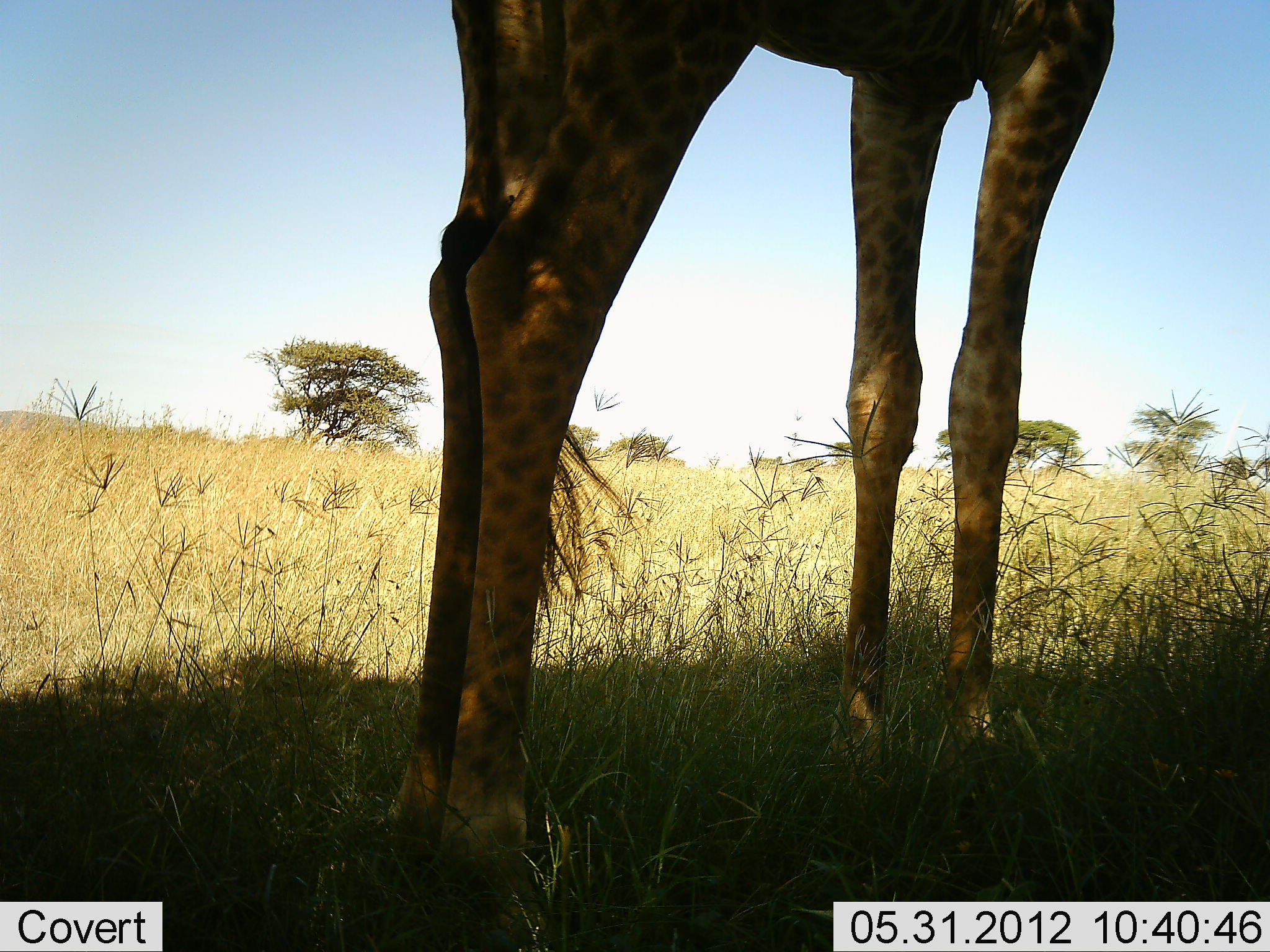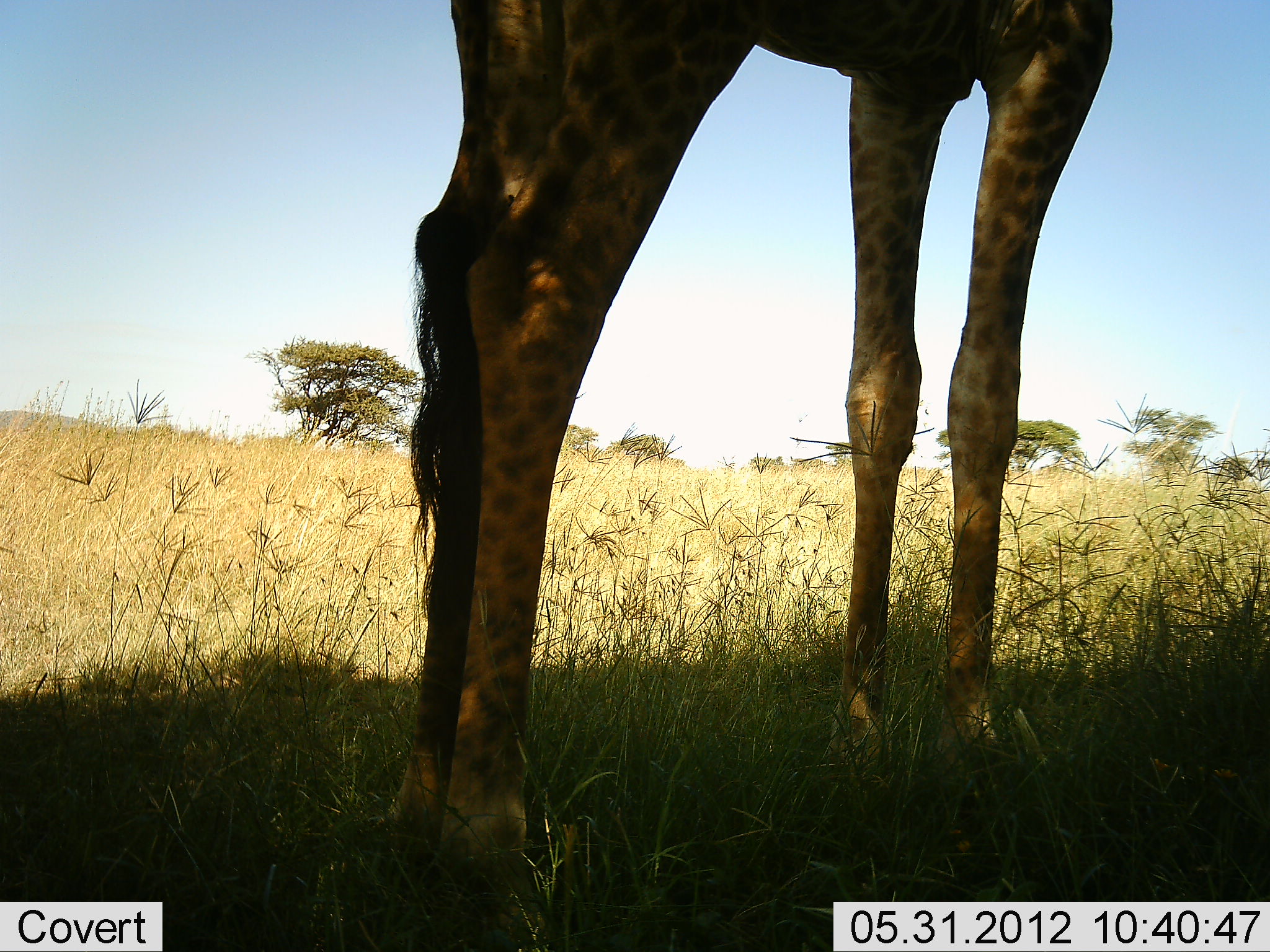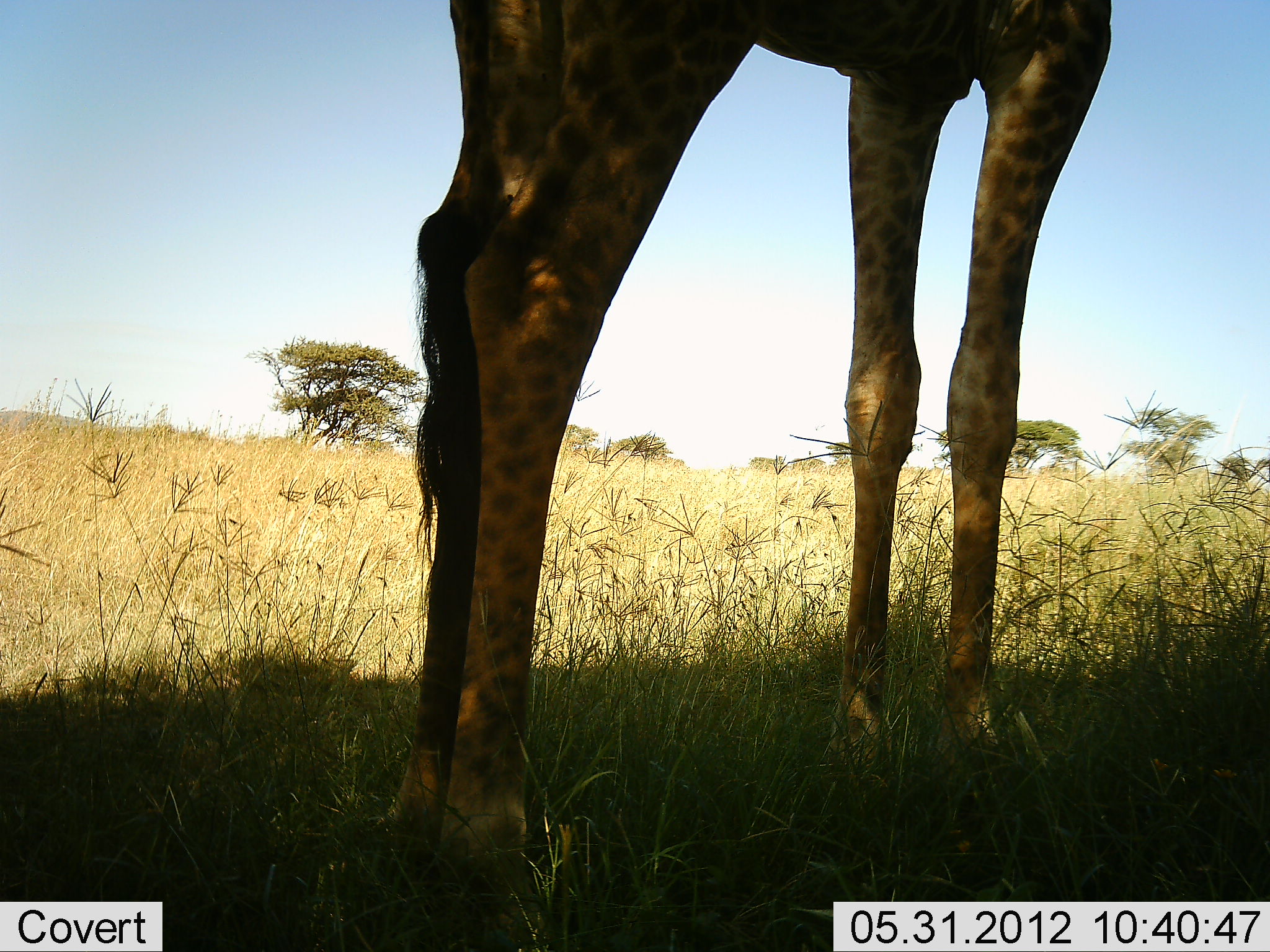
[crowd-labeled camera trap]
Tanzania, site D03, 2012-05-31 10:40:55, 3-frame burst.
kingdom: Animalia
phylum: Chordata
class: Mammalia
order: Artiodactyla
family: Giraffidae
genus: Giraffa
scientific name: Giraffa camelopardalis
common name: giraffe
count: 1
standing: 100%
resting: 0%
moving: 0%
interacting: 0%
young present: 0%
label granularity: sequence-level